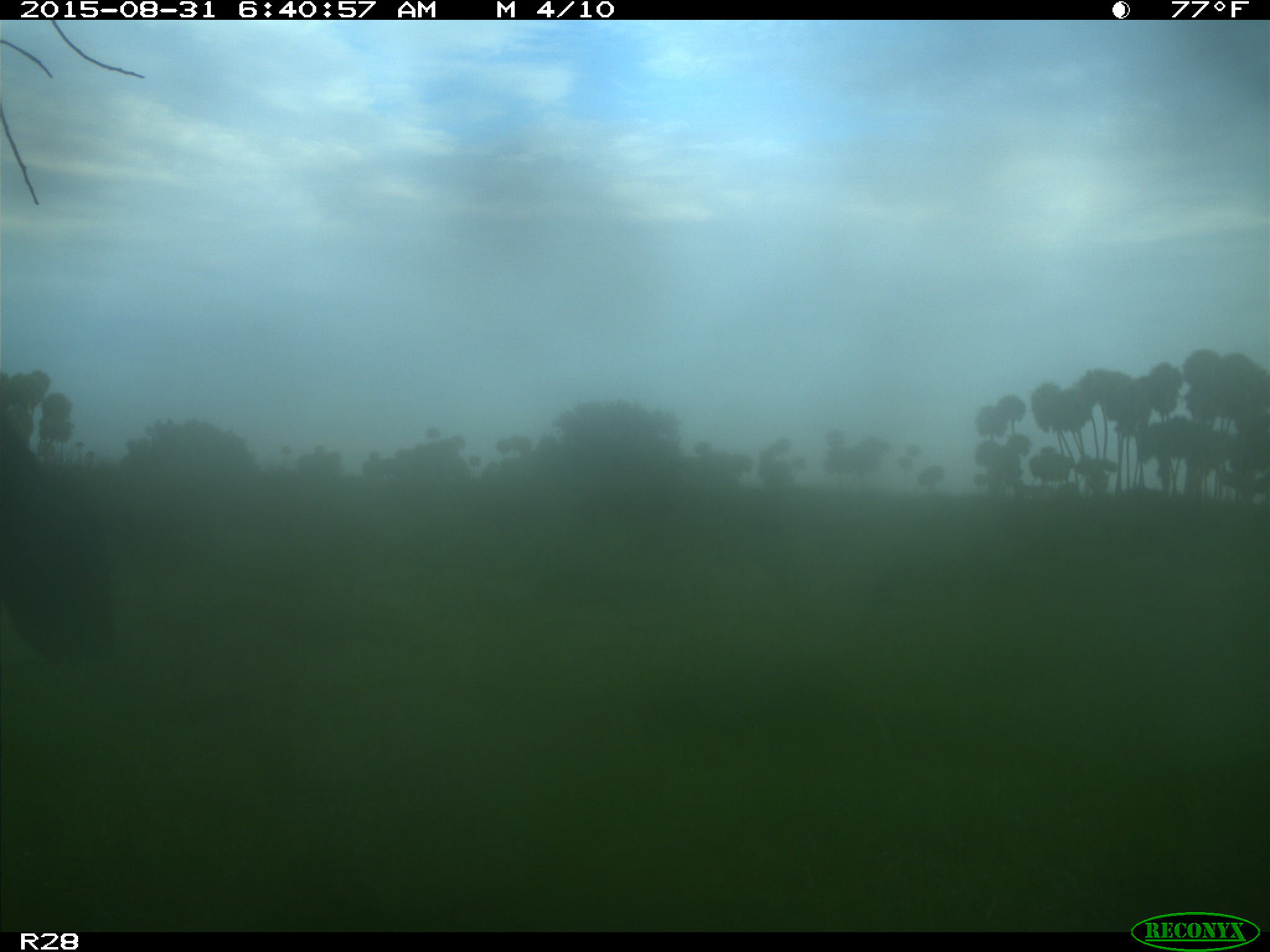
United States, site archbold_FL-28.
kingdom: Animalia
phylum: Chordata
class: Mammalia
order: Artiodactyla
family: Bovidae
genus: Bos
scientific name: Bos taurus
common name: domestic cow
Bos taurus (domestic cow).